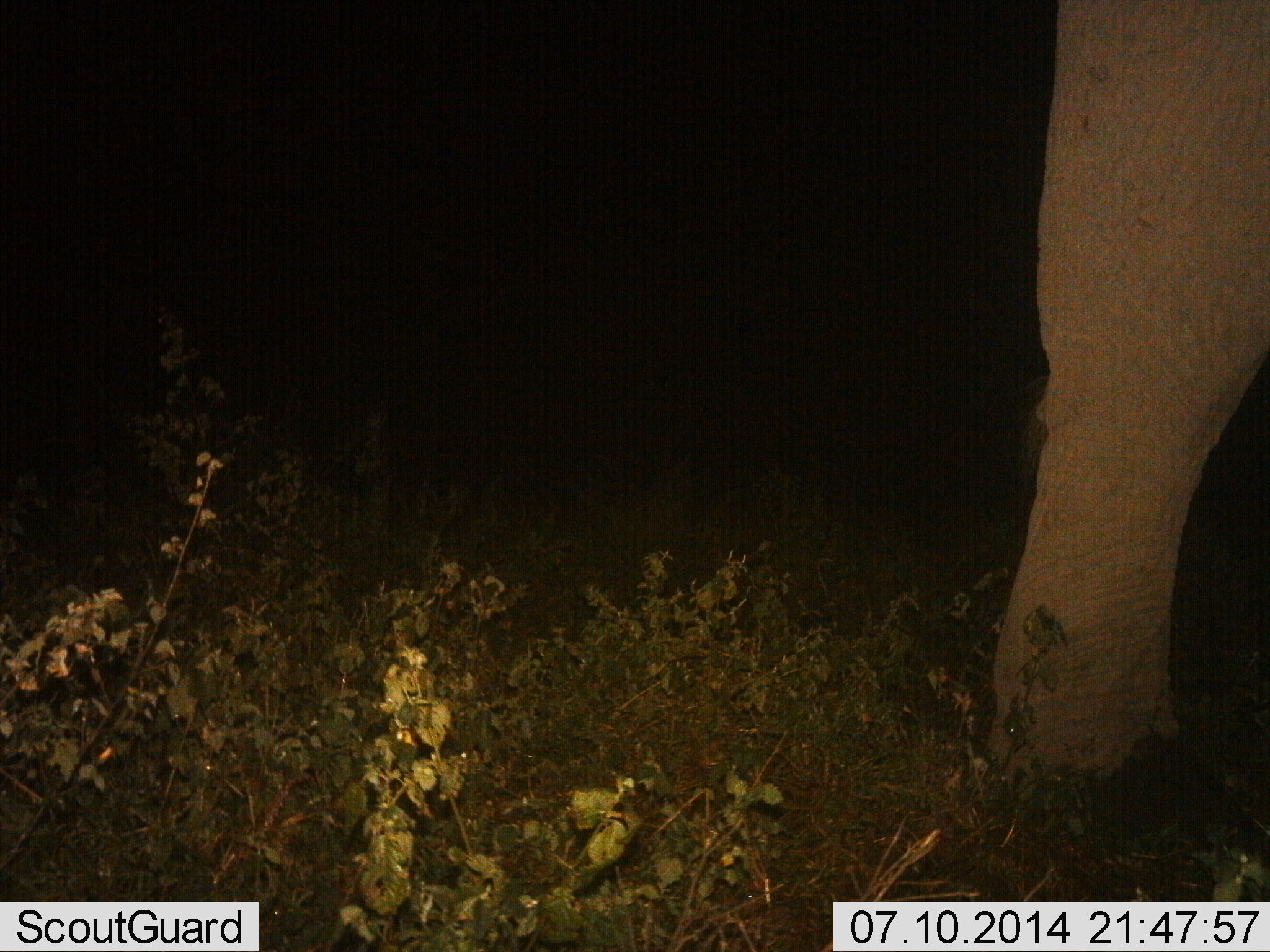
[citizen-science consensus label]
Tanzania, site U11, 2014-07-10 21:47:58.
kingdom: Animalia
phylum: Chordata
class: Mammalia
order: Proboscidea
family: Elephantidae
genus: Loxodonta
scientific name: Loxodonta africana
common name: african bush elephant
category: elephant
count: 1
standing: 70%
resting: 0%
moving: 30%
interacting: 0%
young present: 0%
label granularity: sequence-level